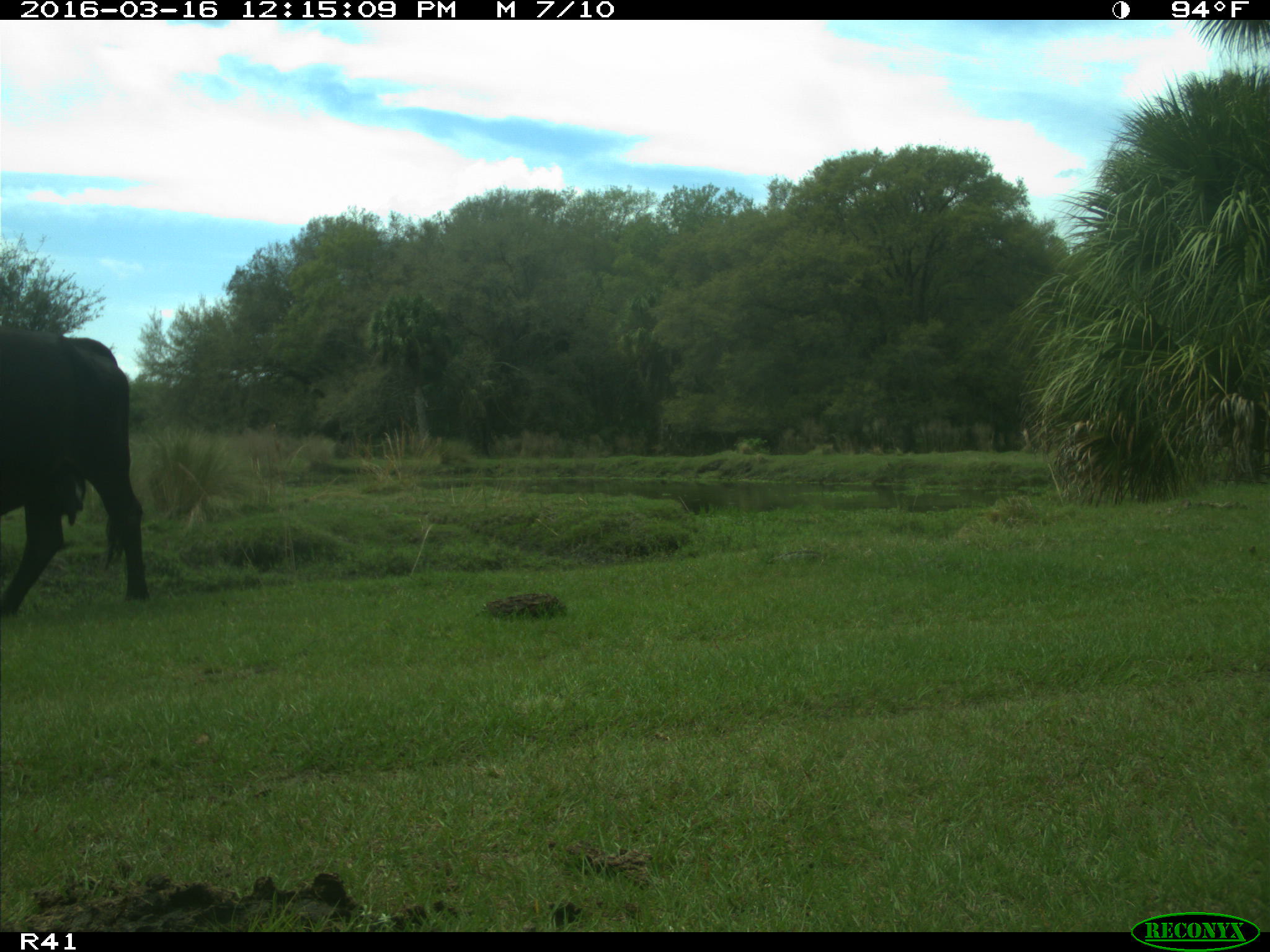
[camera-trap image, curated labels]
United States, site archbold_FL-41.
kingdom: Animalia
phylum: Chordata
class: Mammalia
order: Artiodactyla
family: Bovidae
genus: Bos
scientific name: Bos taurus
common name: domestic cow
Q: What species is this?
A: Bos taurus (domestic cow).